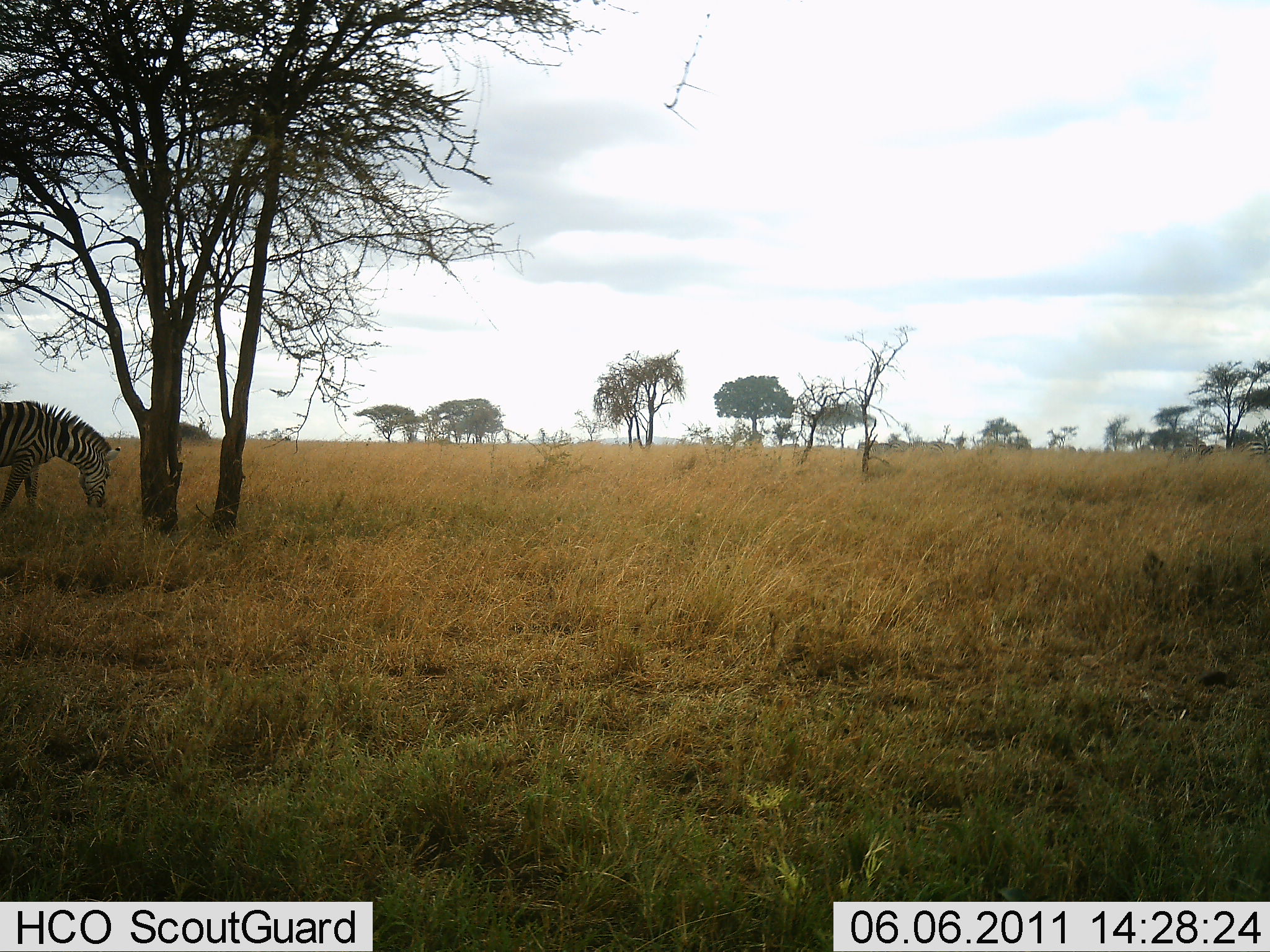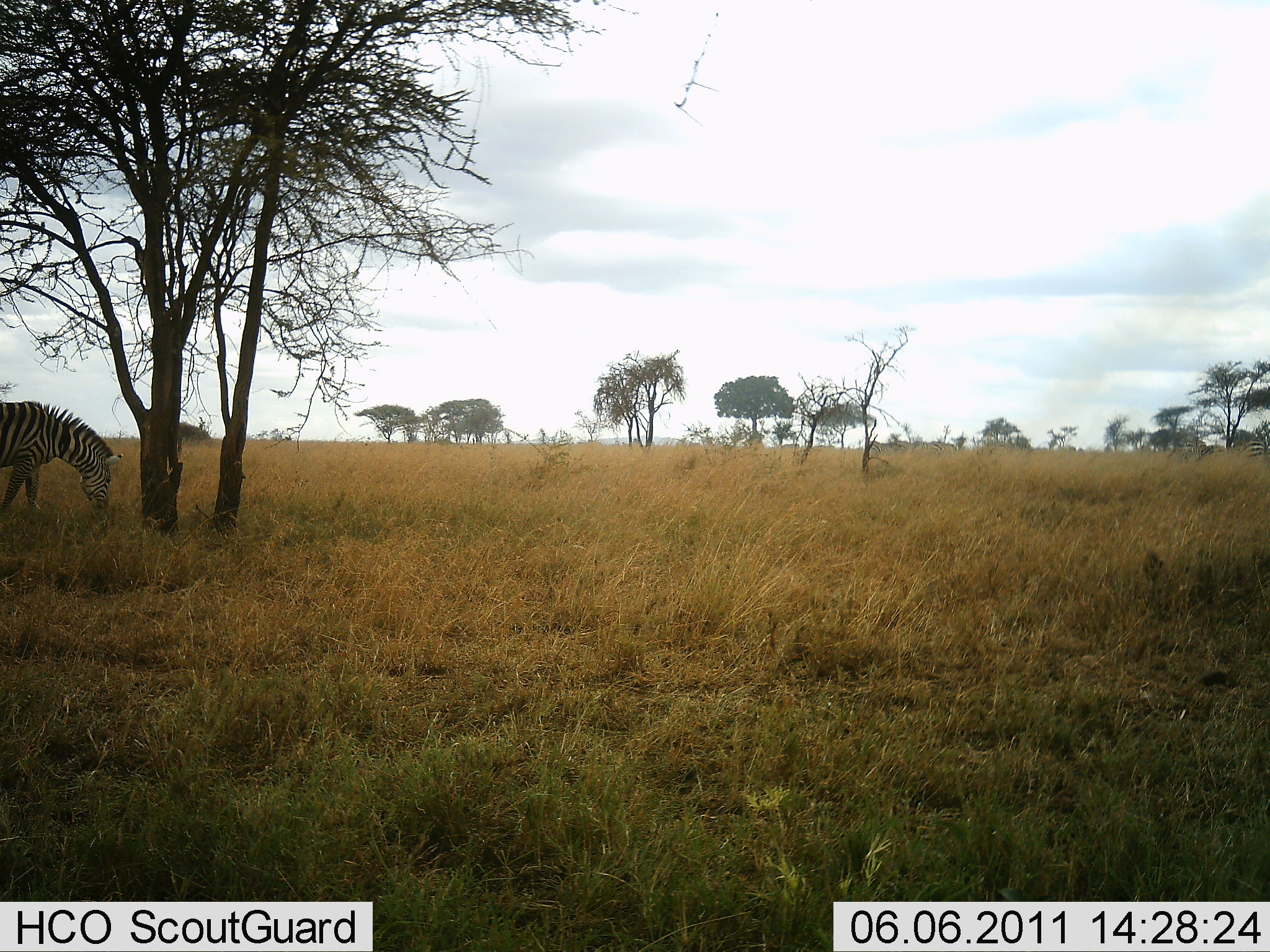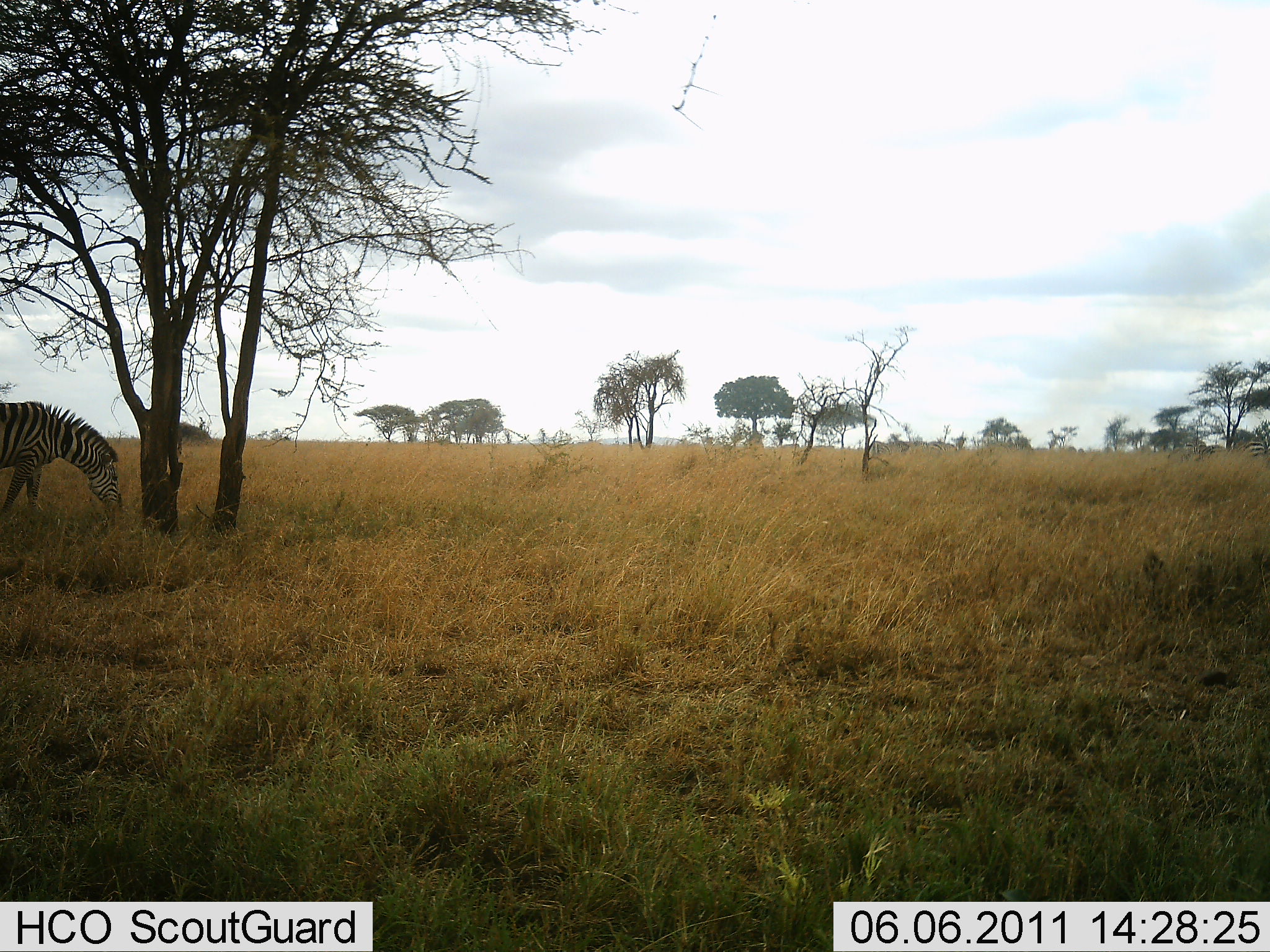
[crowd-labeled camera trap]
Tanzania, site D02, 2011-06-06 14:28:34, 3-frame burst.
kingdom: Animalia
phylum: Chordata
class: Mammalia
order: Perissodactyla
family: Equidae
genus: Equus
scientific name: Equus quagga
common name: plains zebra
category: zebra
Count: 1.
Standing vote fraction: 0%.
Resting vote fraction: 0%.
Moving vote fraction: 0%.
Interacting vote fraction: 0%.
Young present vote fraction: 0%.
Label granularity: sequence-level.